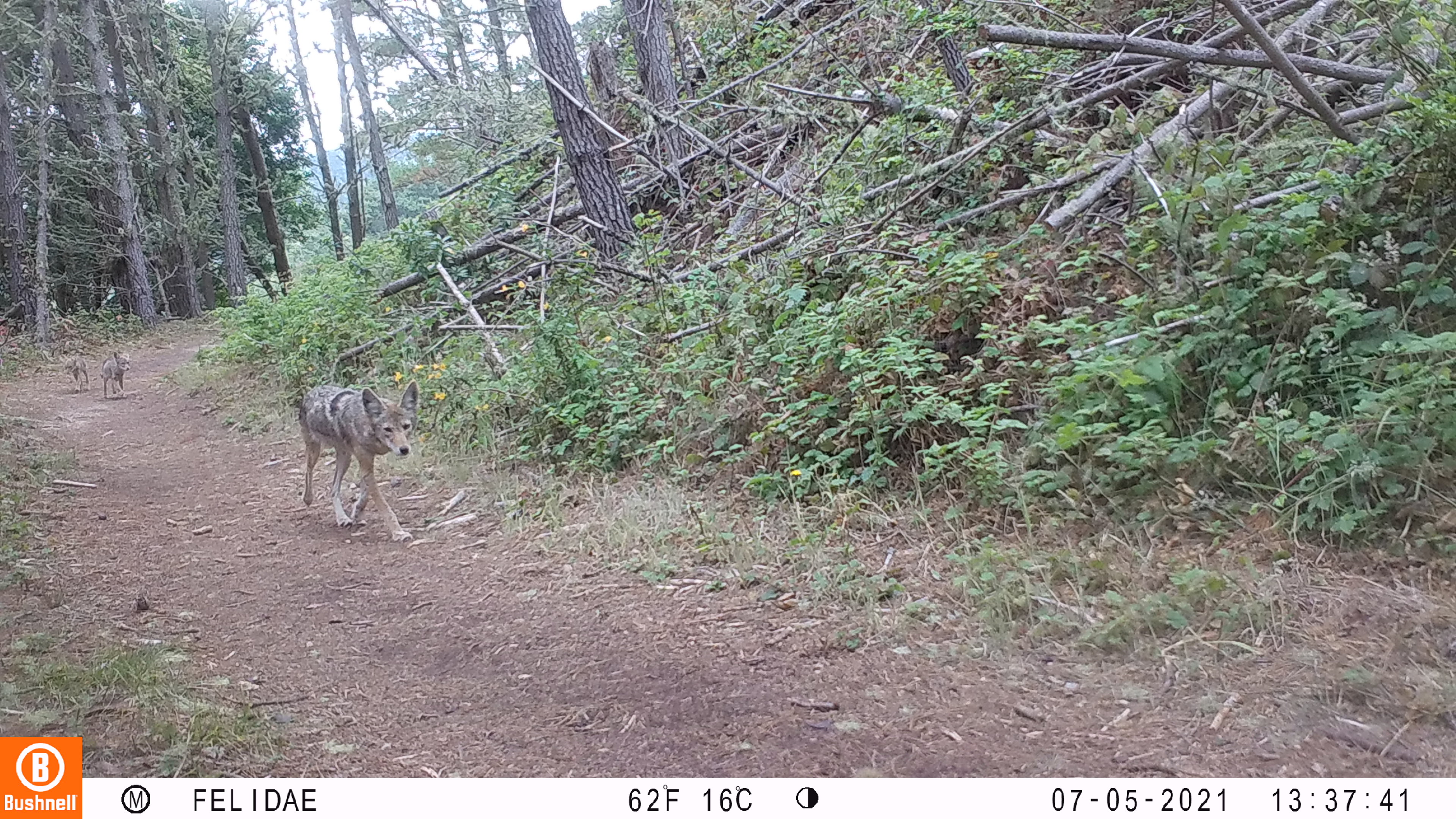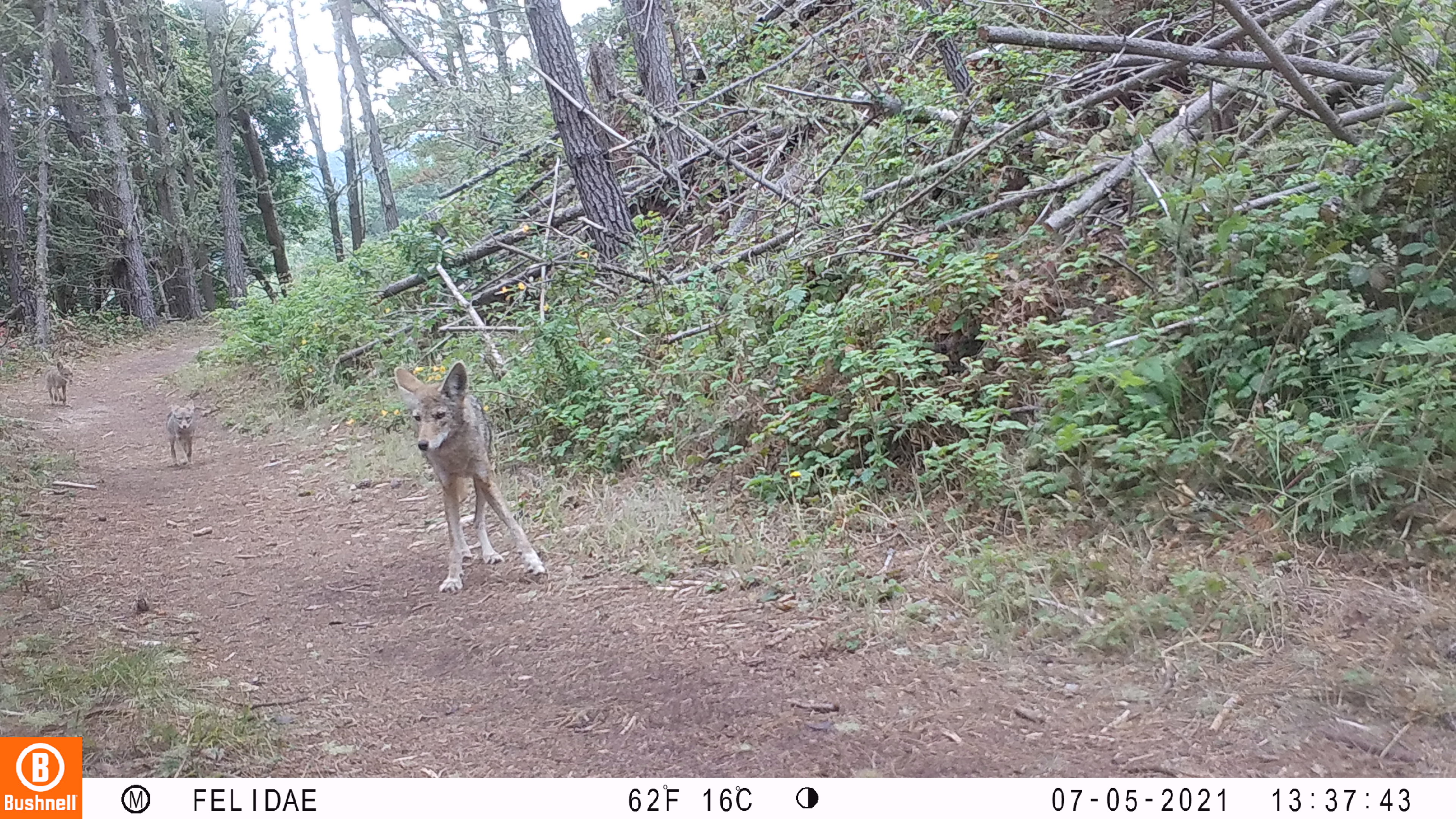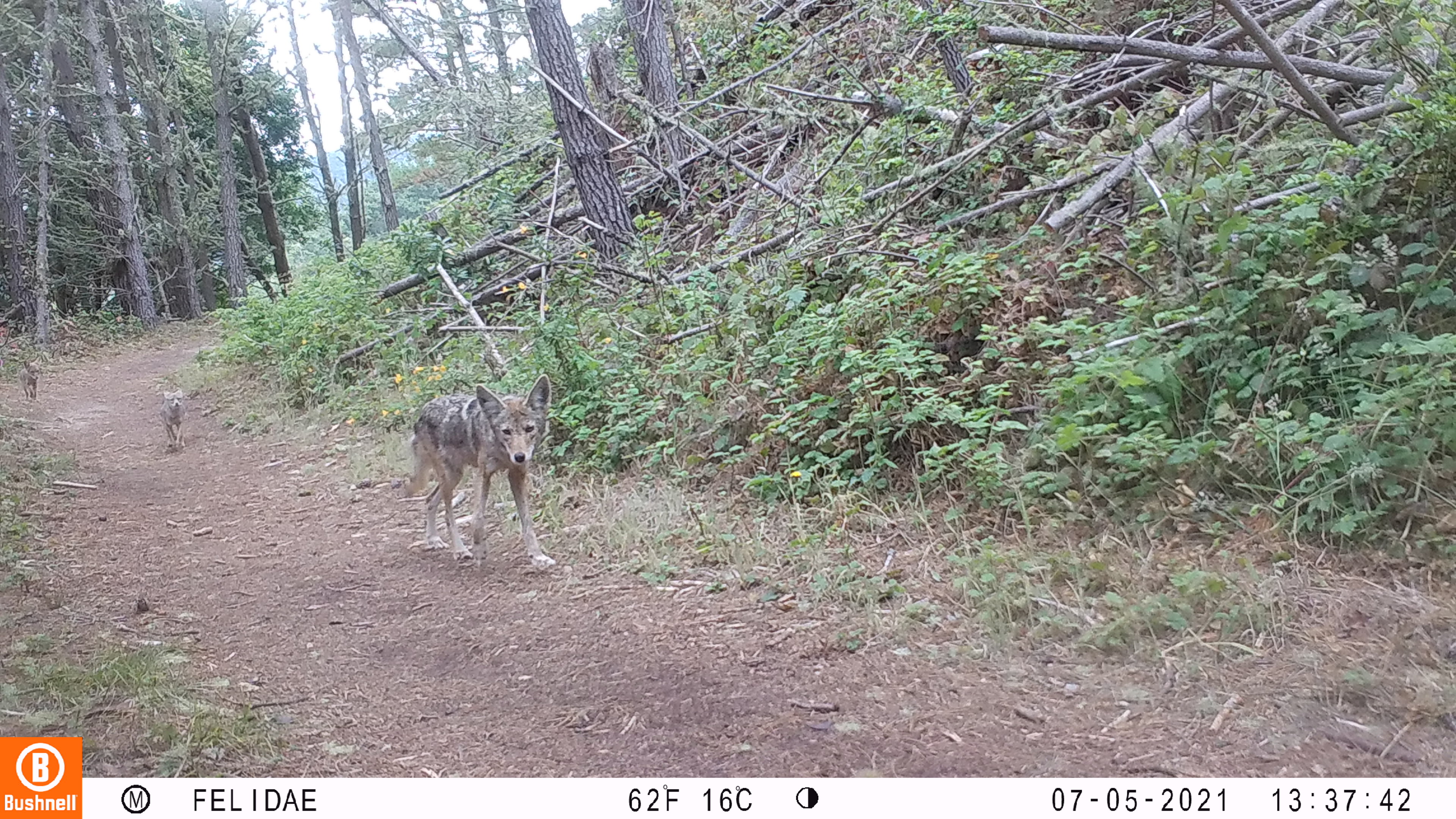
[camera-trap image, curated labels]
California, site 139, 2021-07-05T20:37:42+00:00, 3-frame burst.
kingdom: Animalia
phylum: Chordata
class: Mammalia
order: Carnivora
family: Canidae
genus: Canis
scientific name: Canis latrans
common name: coyote